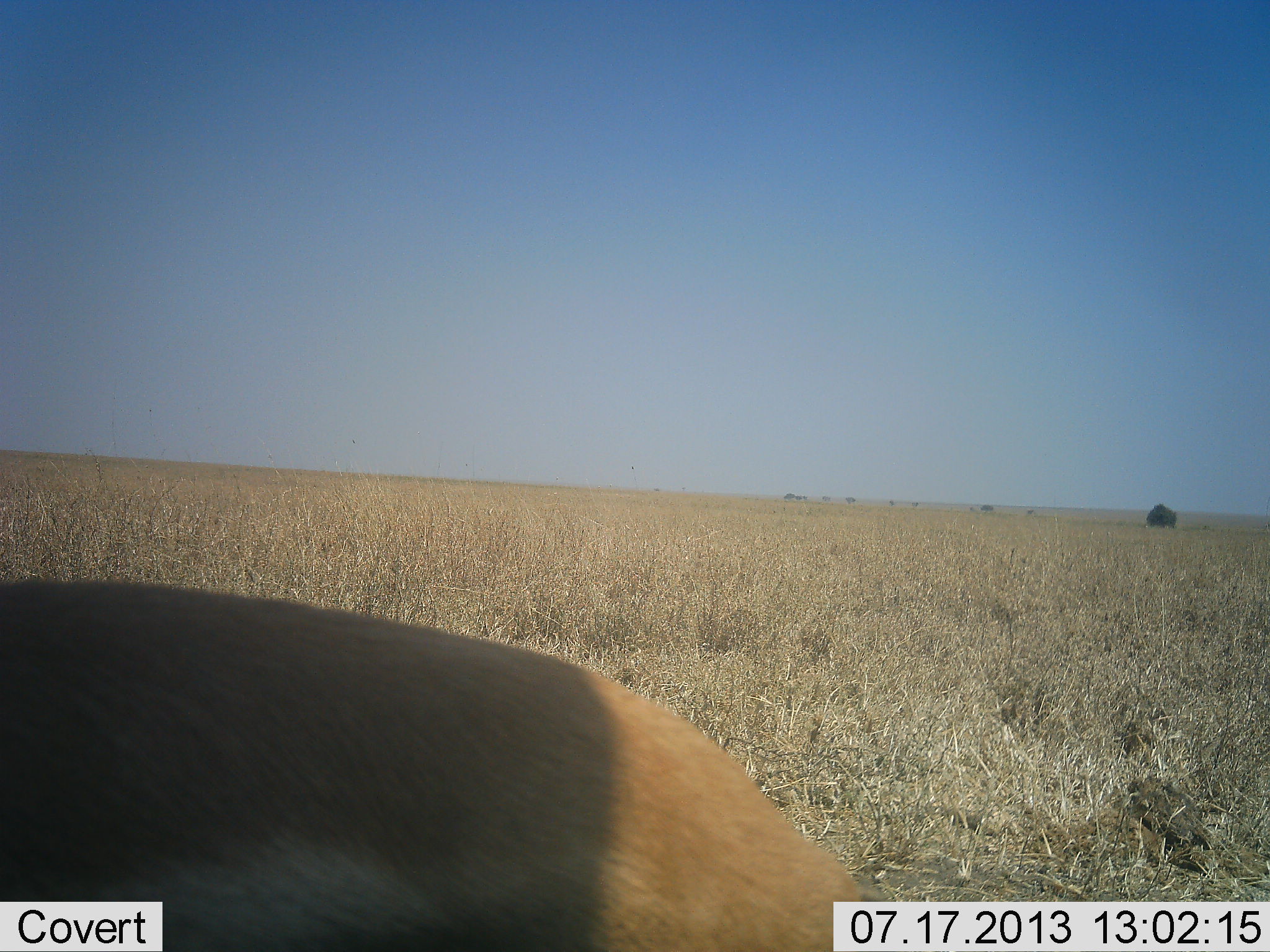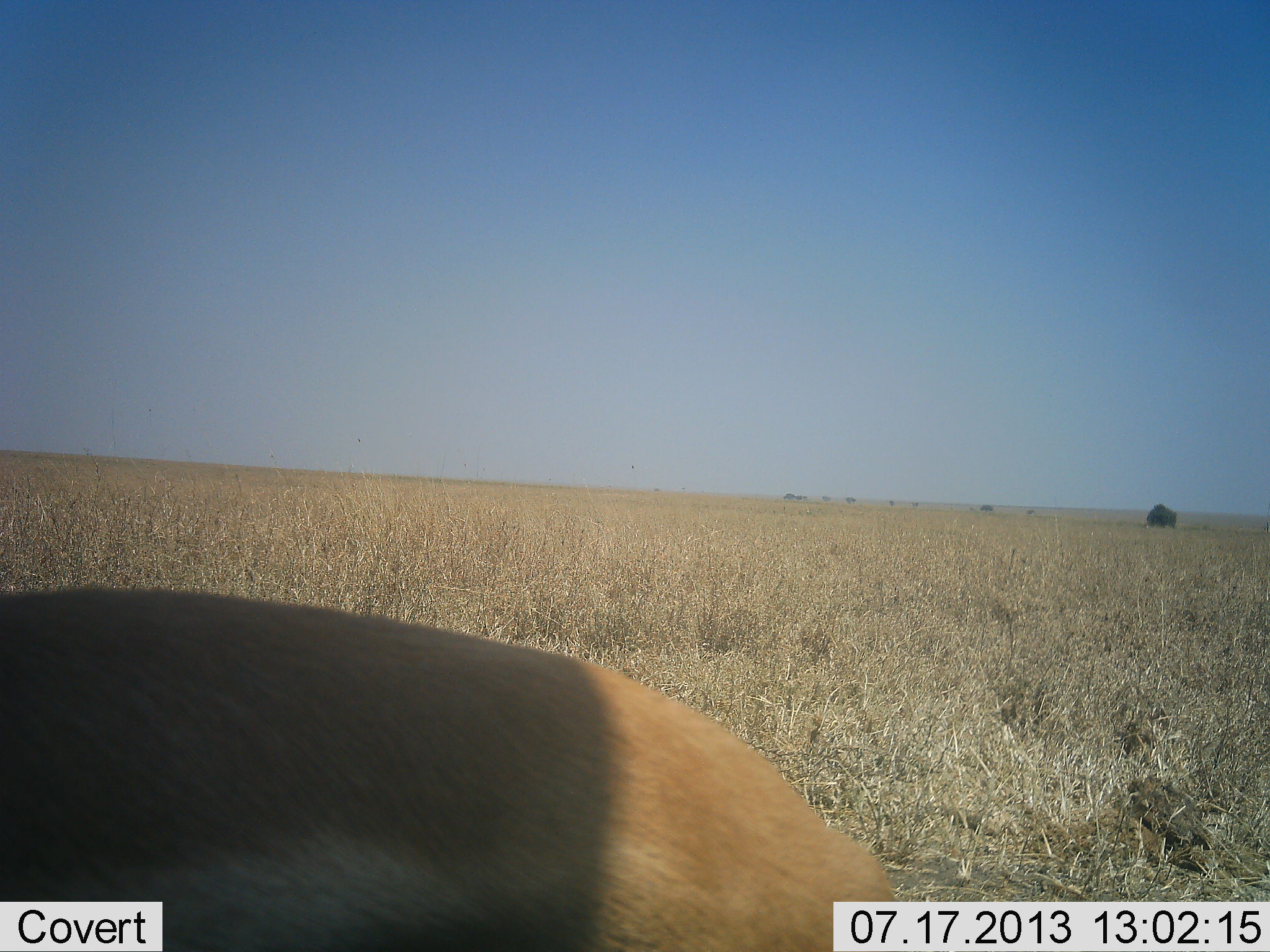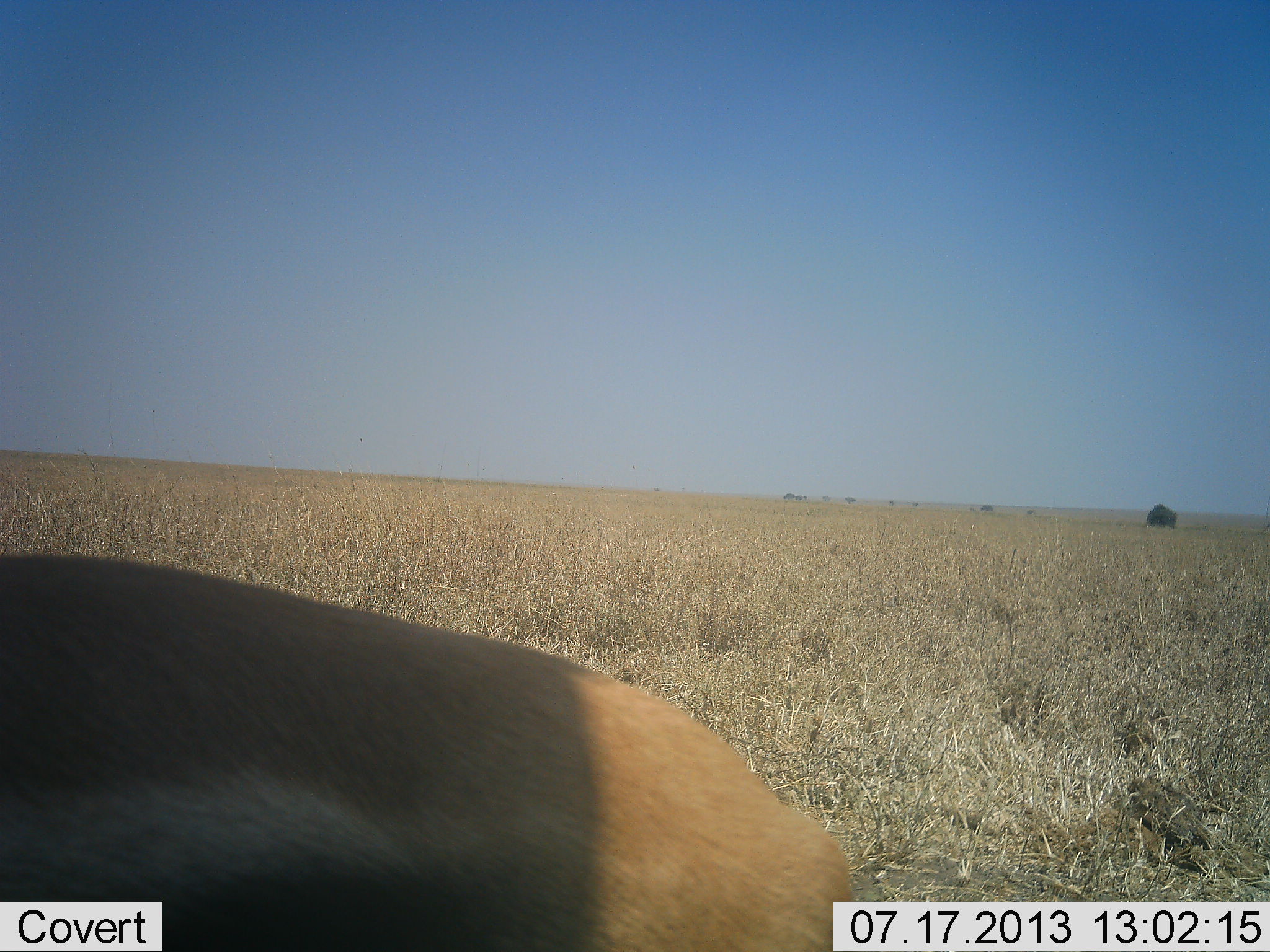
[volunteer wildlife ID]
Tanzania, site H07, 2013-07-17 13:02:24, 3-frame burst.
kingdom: Animalia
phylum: Chordata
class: Mammalia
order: Artiodactyla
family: Bovidae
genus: Eudorcas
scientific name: Eudorcas thomsonii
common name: thomson's gazelle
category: gazellethomsons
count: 1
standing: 70%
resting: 0%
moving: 10%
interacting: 0%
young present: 0%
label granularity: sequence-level